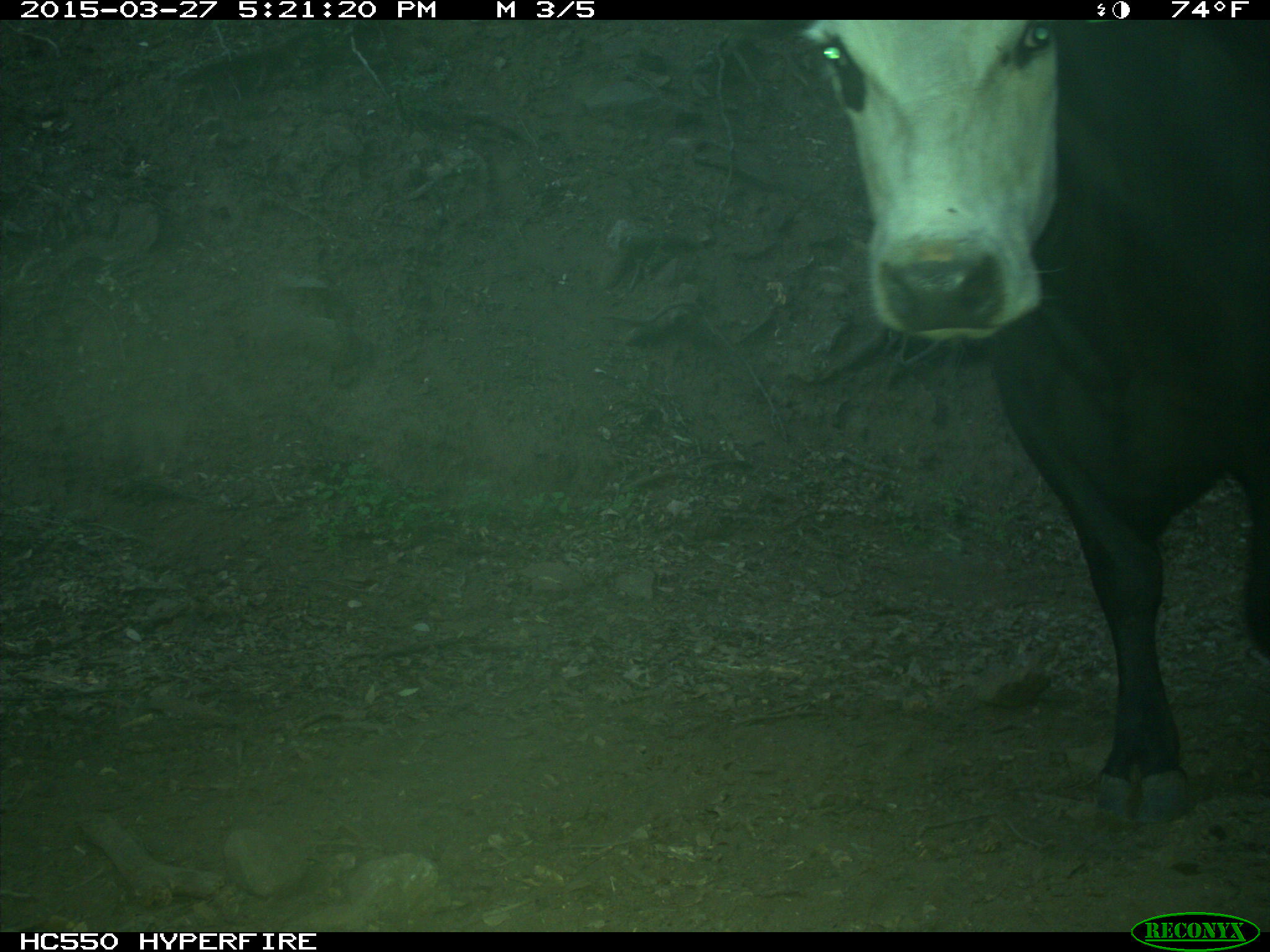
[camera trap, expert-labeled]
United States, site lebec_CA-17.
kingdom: Animalia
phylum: Chordata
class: Mammalia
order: Artiodactyla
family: Bovidae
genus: Bos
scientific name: Bos taurus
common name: domestic cow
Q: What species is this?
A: Bos taurus (domestic cow).